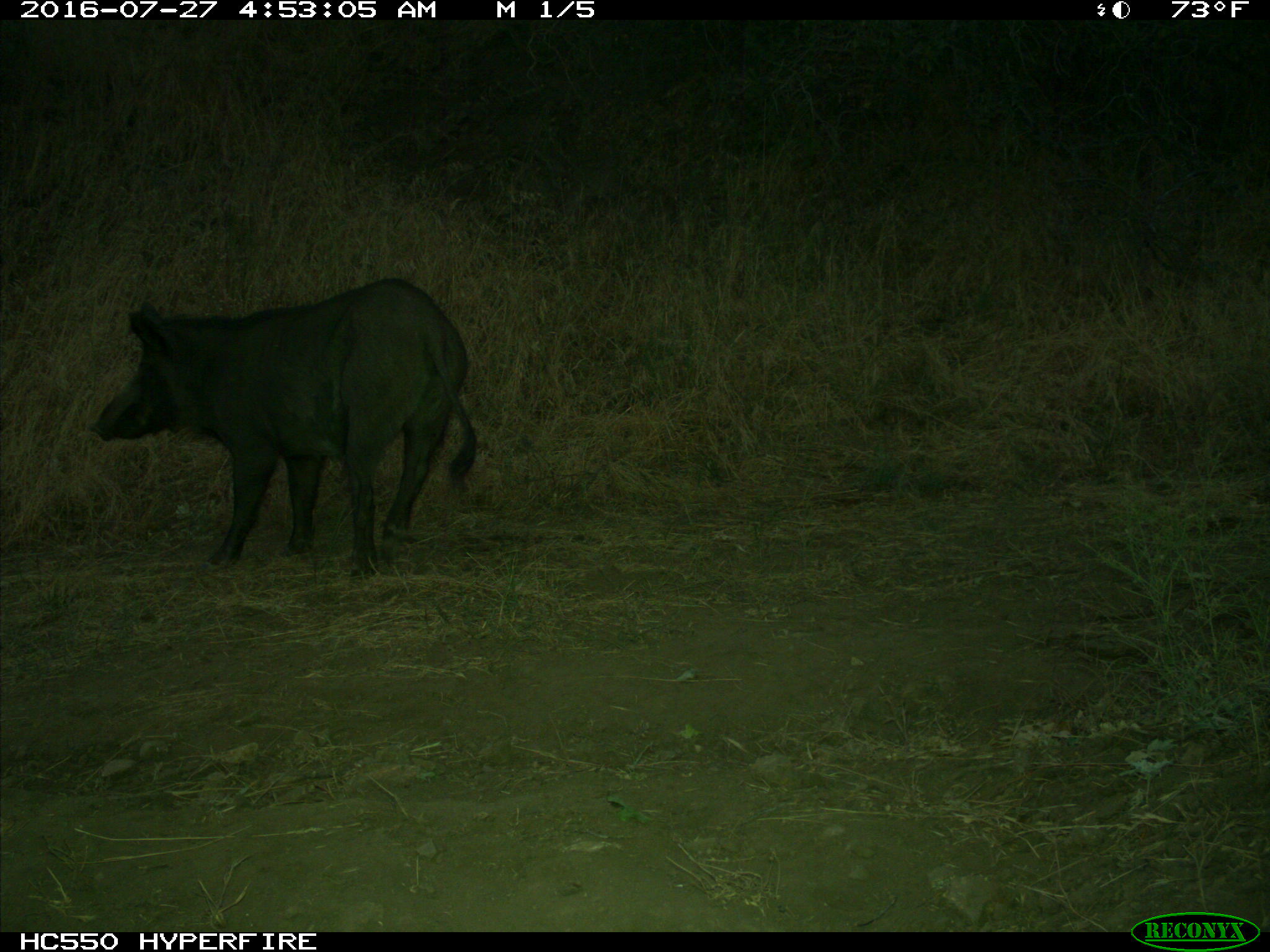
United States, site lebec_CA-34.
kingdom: Animalia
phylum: Chordata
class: Mammalia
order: Artiodactyla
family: Suidae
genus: Sus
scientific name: Sus scrofa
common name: wild boar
Sus scrofa (wild boar).